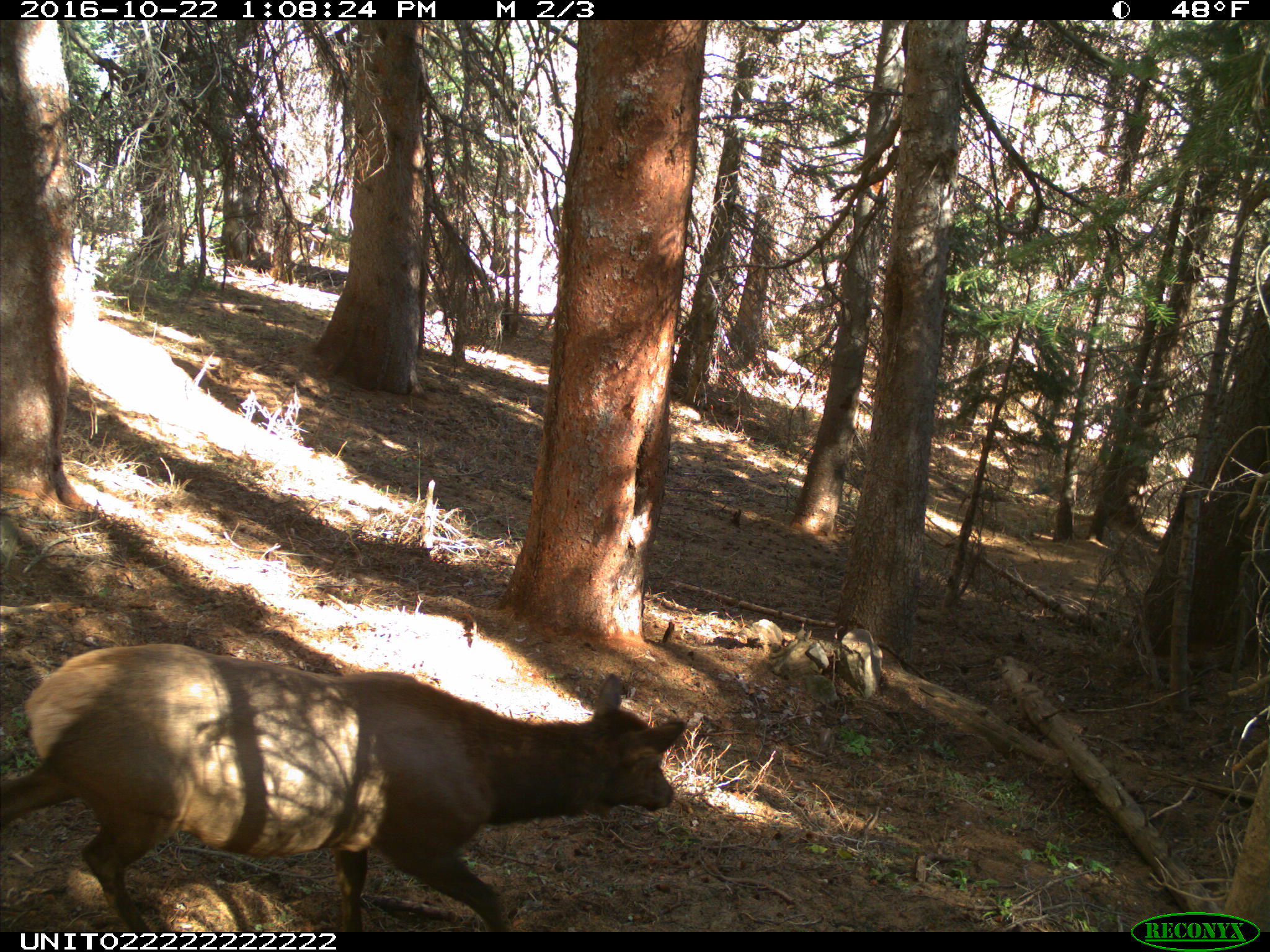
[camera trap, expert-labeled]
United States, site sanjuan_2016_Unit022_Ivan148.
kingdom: Animalia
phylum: Chordata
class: Mammalia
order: Artiodactyla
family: Cervidae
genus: Cervus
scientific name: Cervus elaphus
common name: red deer